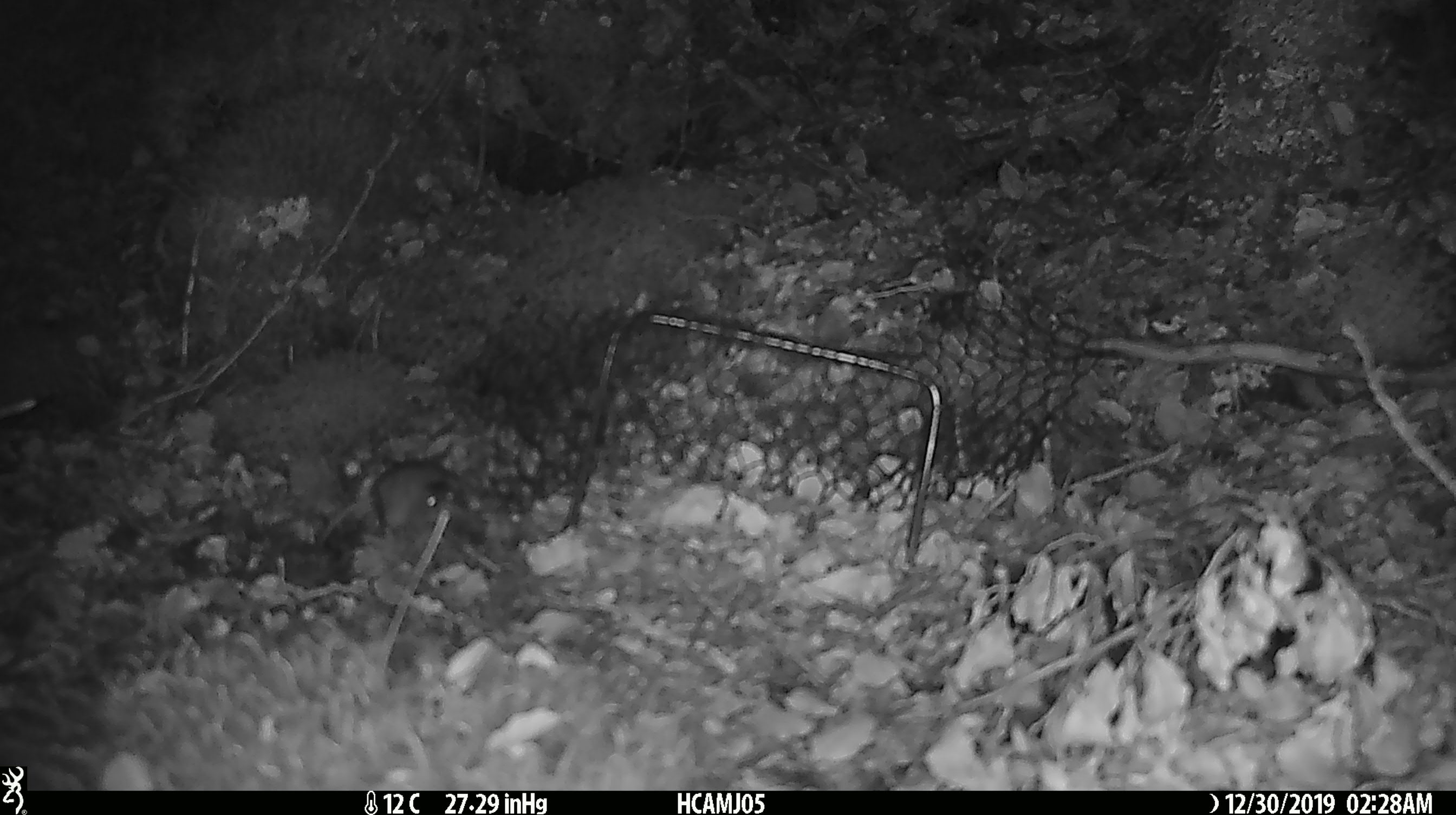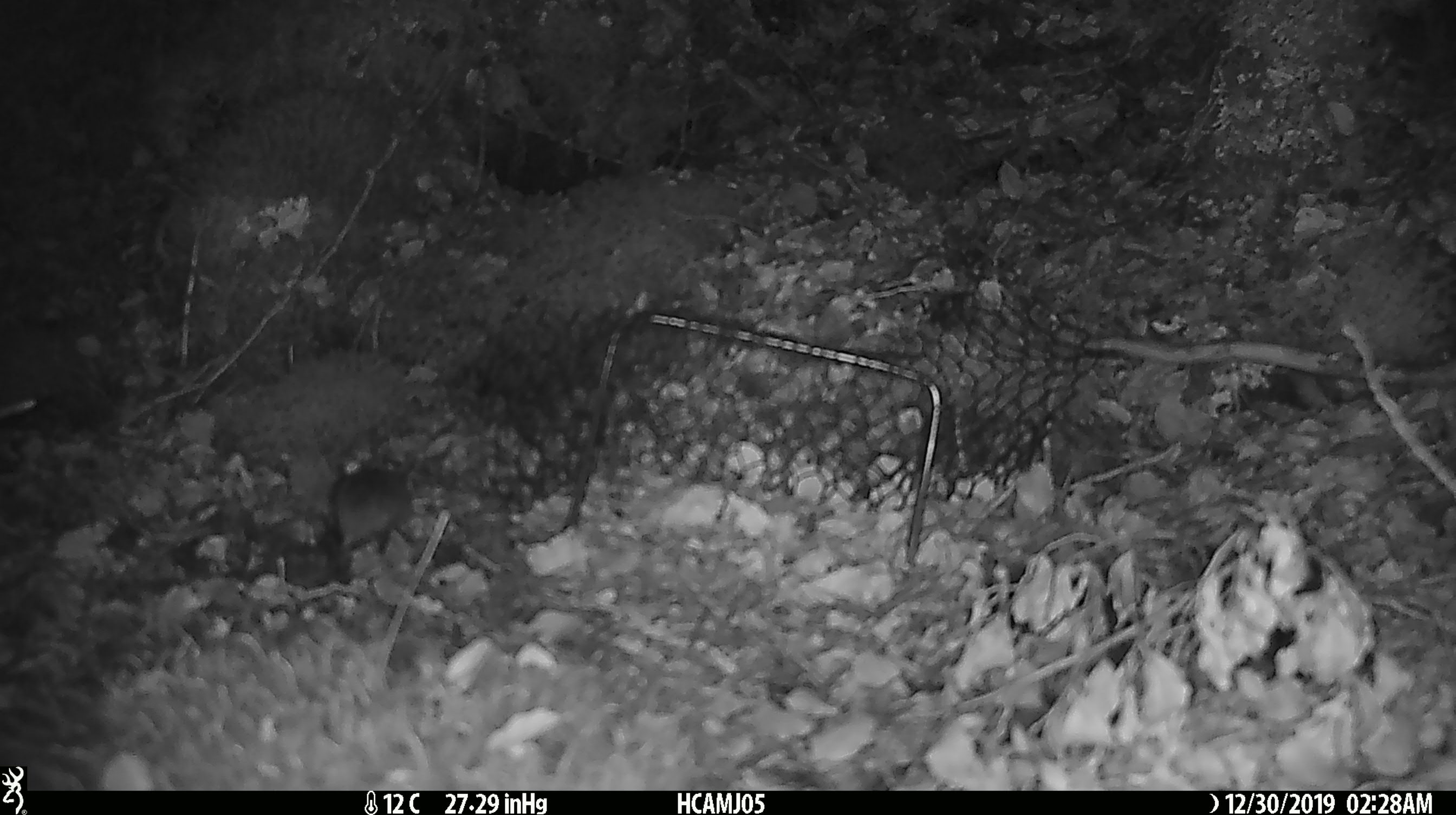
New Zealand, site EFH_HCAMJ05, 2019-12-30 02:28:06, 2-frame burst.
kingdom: Animalia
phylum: Chordata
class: Mammalia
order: Rodentia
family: Muridae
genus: Mus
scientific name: Mus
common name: mouse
Mouse (Mus).